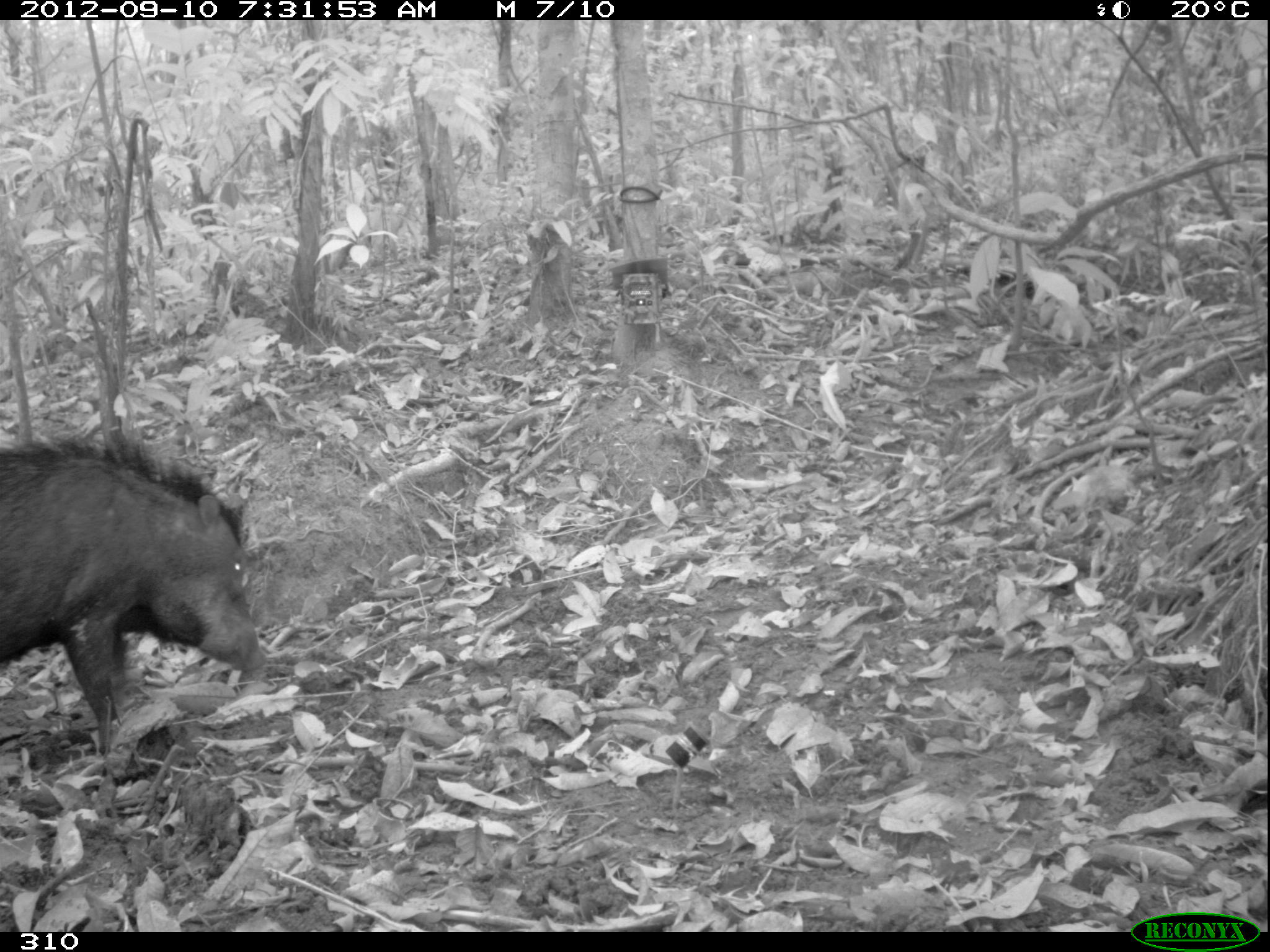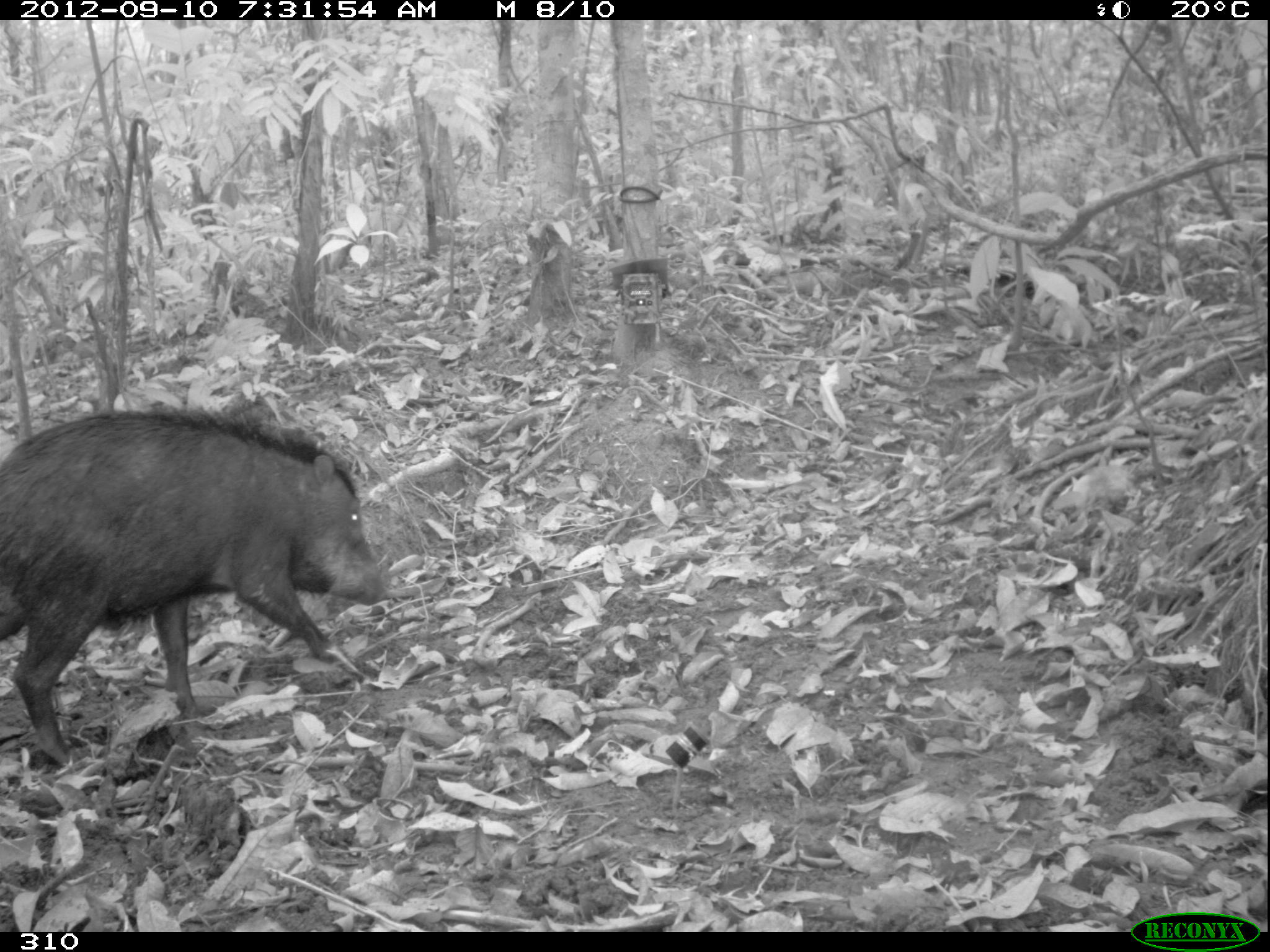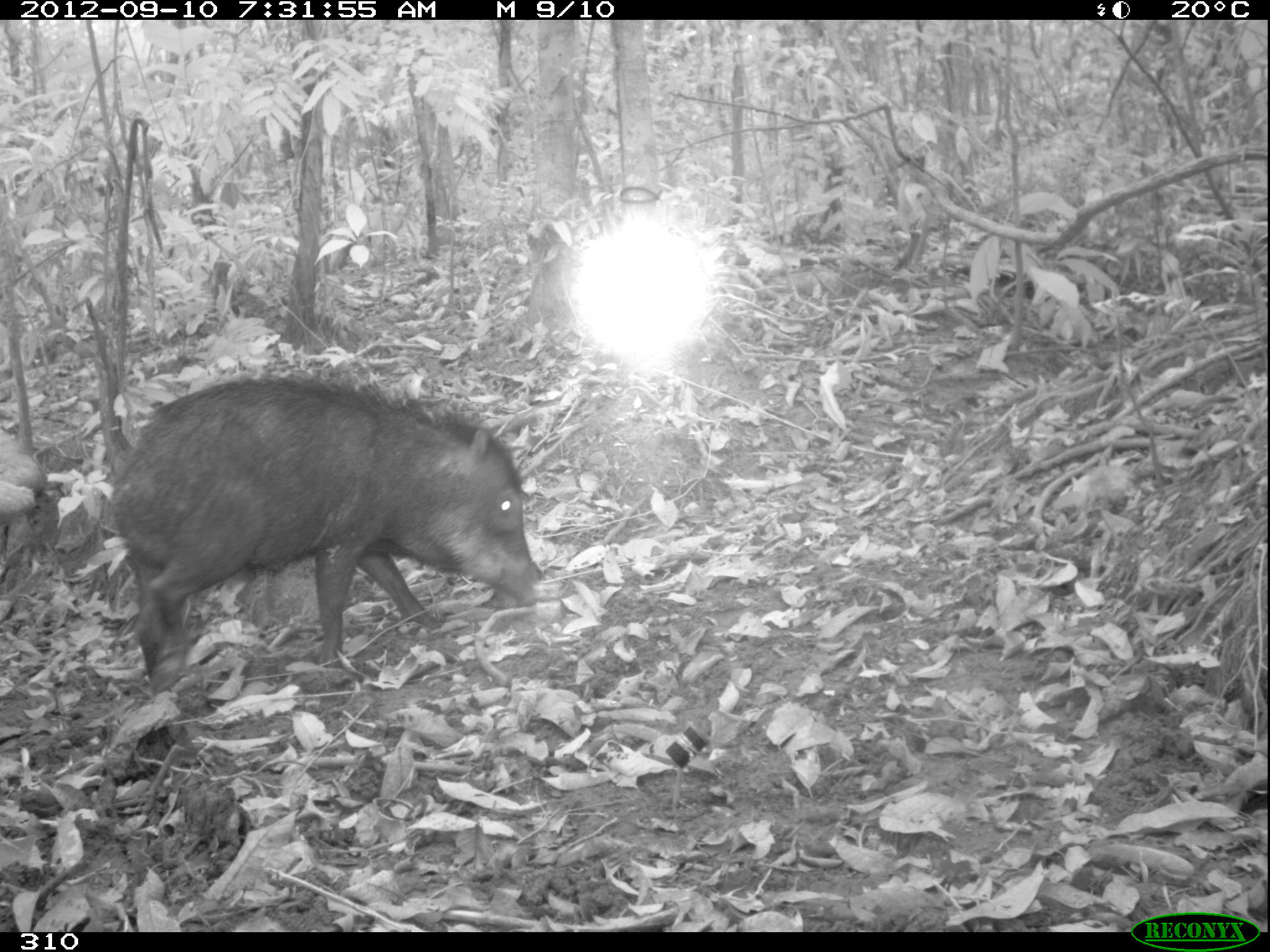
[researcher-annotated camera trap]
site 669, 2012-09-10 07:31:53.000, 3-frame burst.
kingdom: Animalia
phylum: Chordata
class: Mammalia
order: Artiodactyla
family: Tayassuidae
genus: Tayassu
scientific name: Tayassu pecari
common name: white-lipped peccary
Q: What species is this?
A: Tayassu pecari (white-lipped peccary).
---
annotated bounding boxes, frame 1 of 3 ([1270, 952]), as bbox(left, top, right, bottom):
tayassu pecari: bbox(0, 419, 269, 759)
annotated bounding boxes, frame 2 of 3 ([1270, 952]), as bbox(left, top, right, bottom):
tayassu pecari: bbox(0, 394, 394, 766)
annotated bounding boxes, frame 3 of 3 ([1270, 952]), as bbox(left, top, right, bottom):
tayassu pecari: bbox(101, 357, 544, 694)